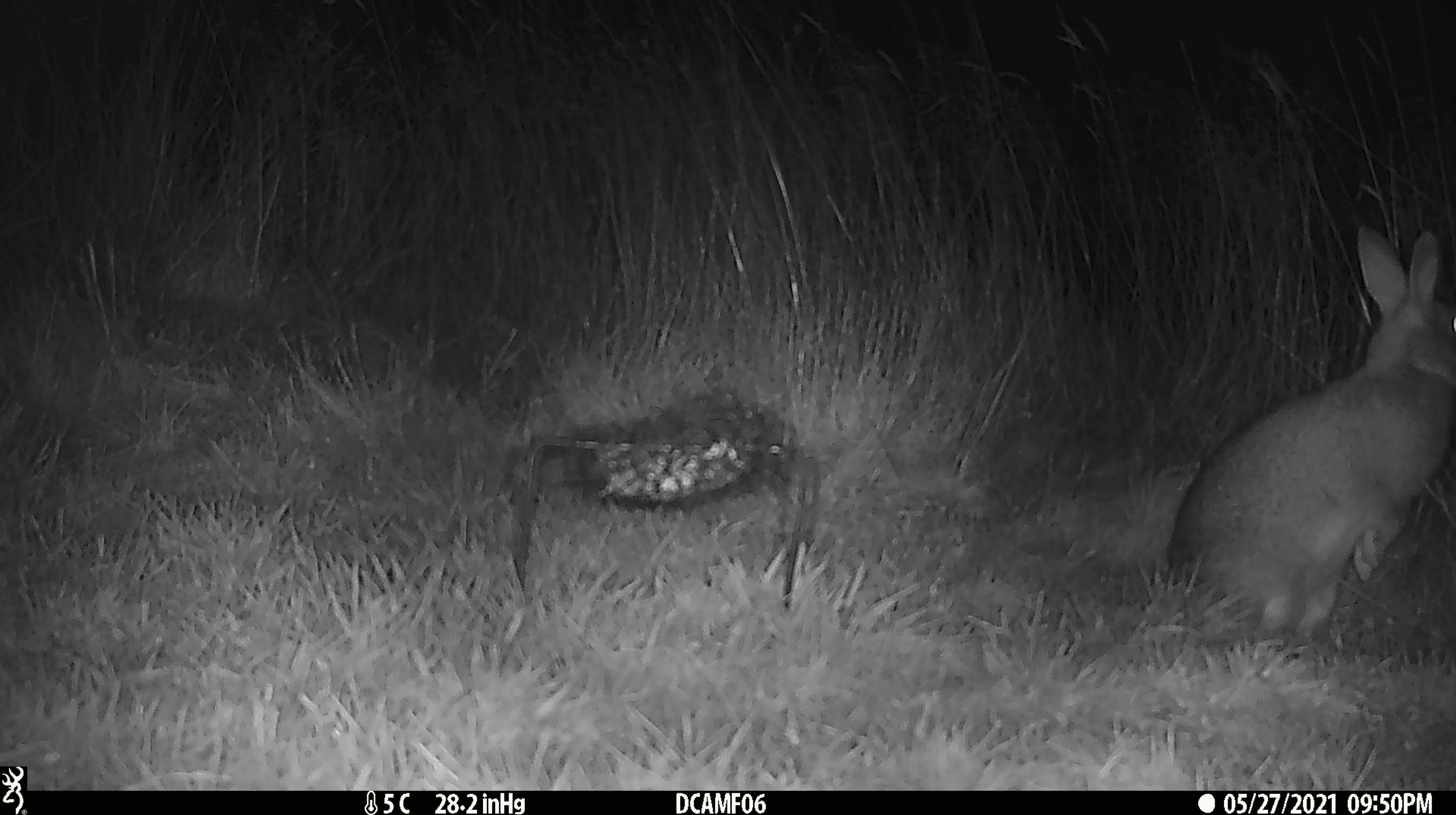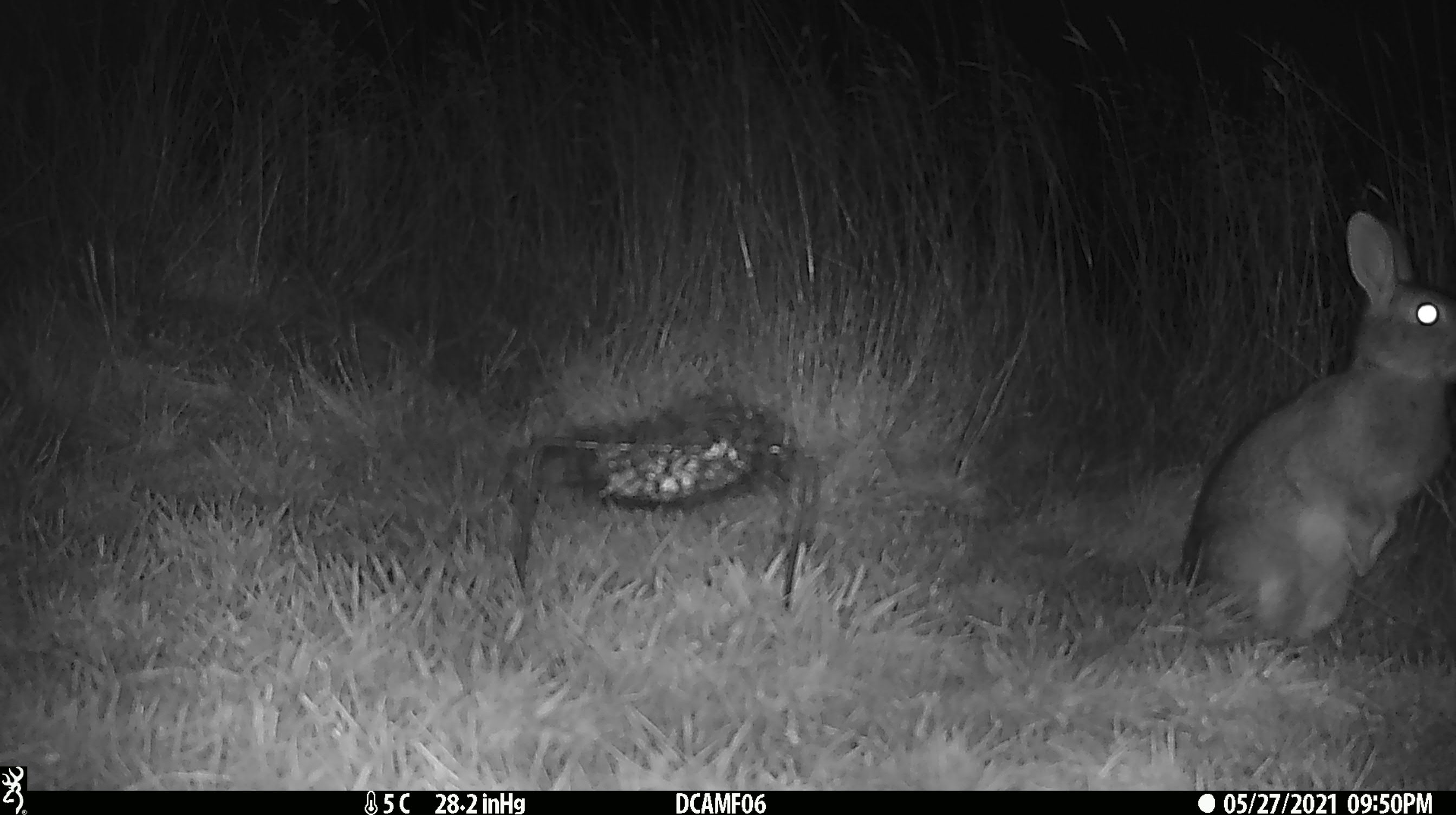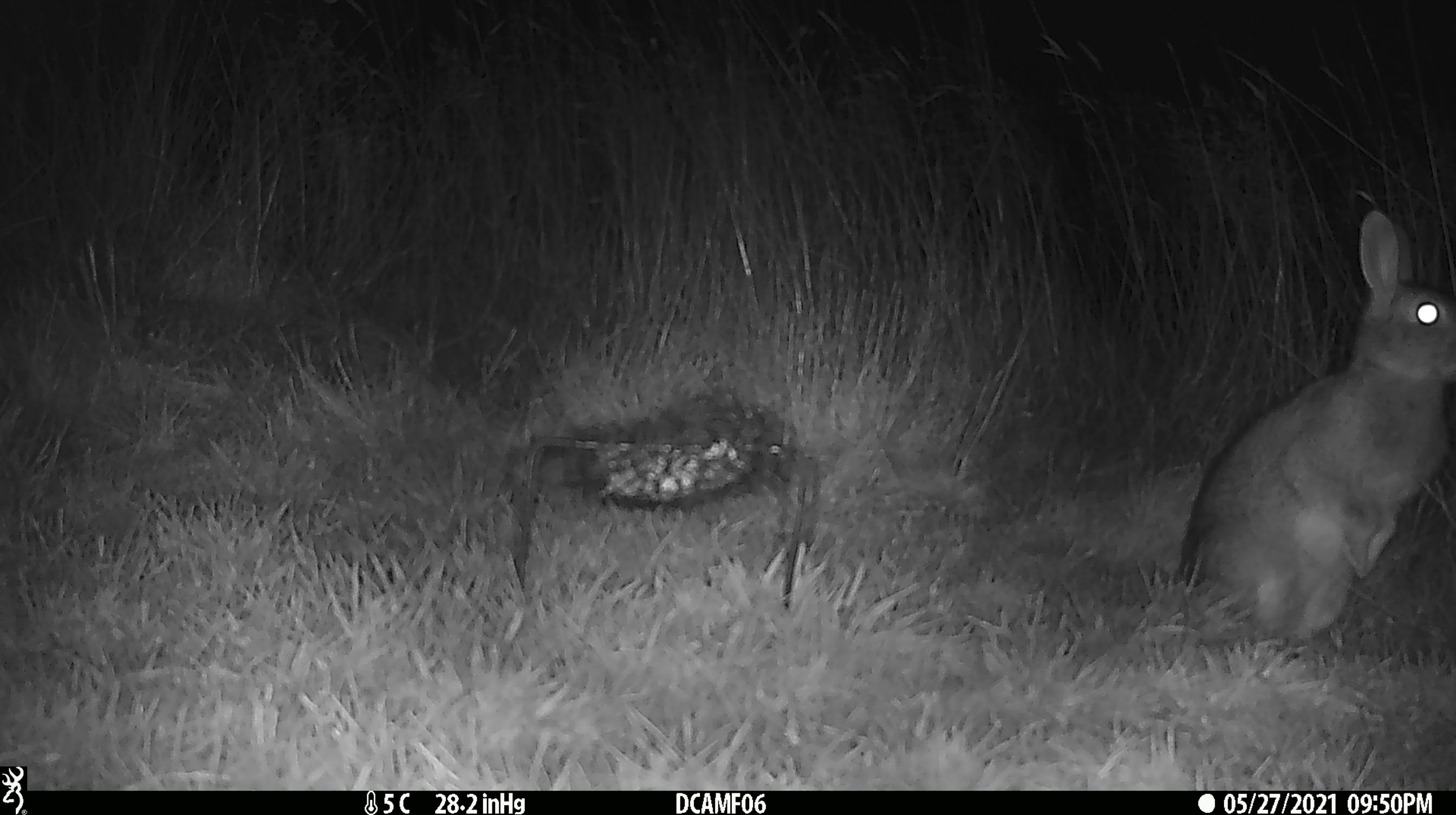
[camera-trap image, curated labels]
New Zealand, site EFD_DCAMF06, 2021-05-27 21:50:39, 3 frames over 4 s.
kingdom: Animalia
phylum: Chordata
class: Mammalia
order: Lagomorpha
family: Leporidae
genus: Oryctolagus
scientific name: Oryctolagus cuniculus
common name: european rabbit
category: rabbit